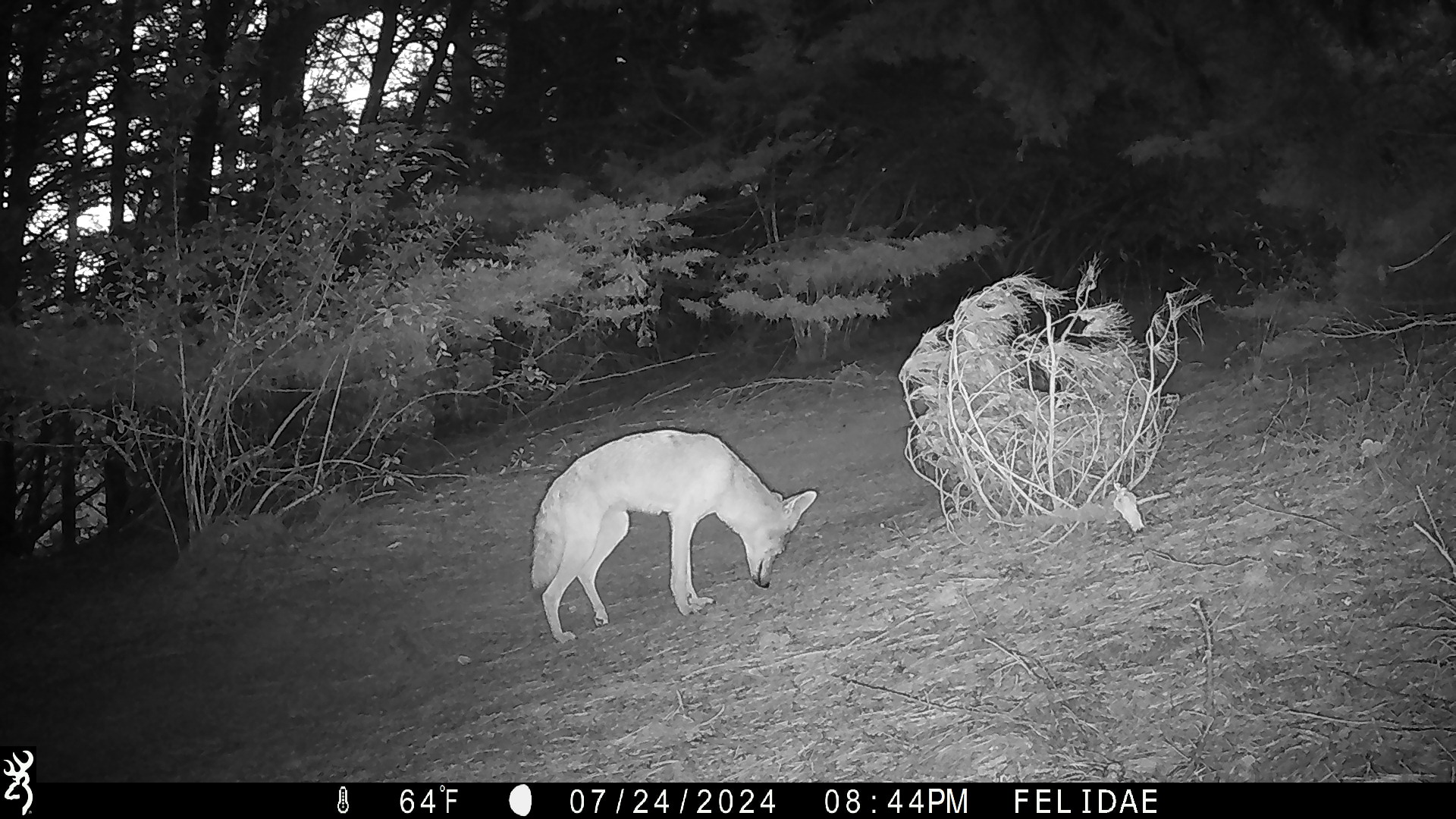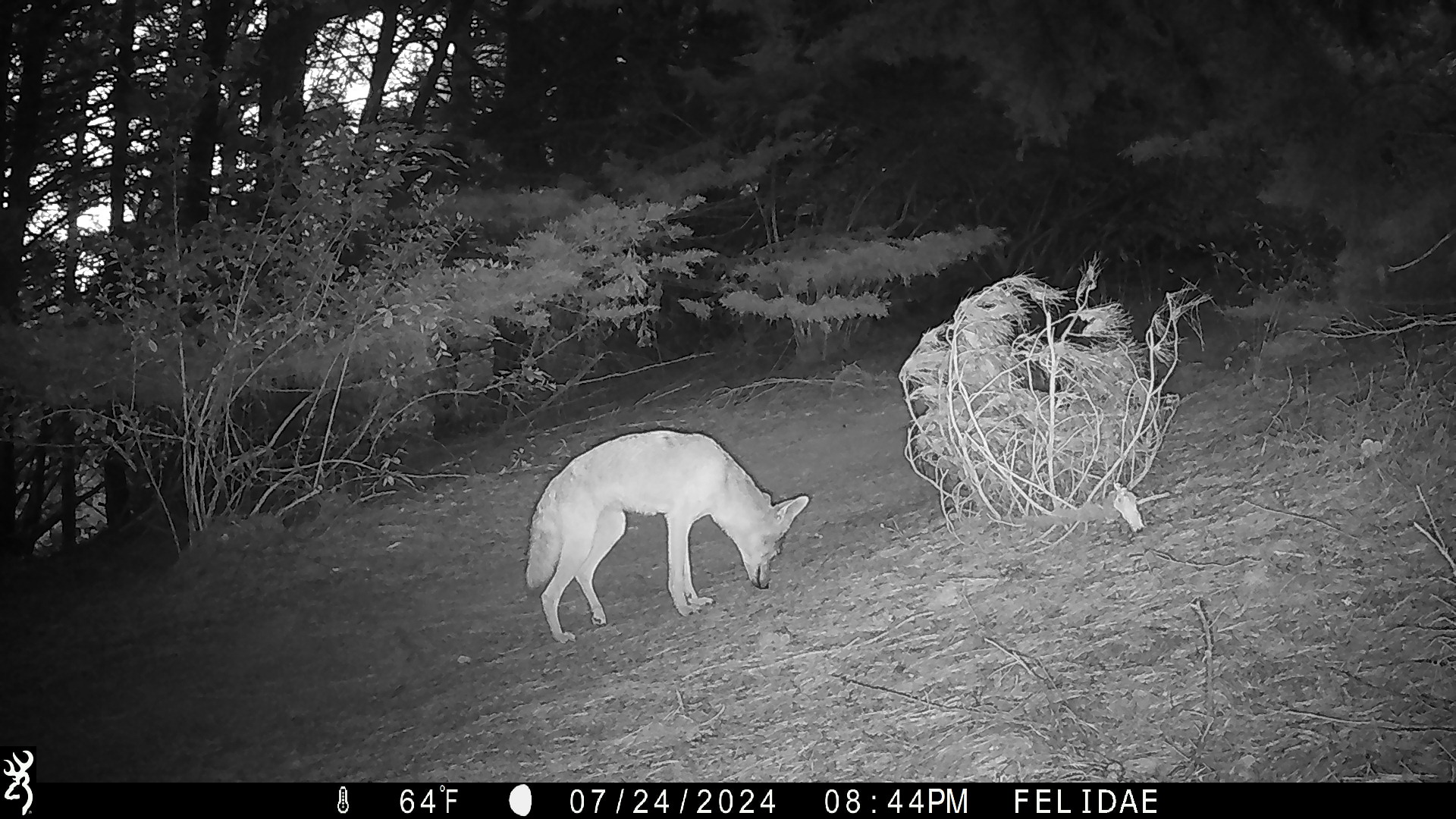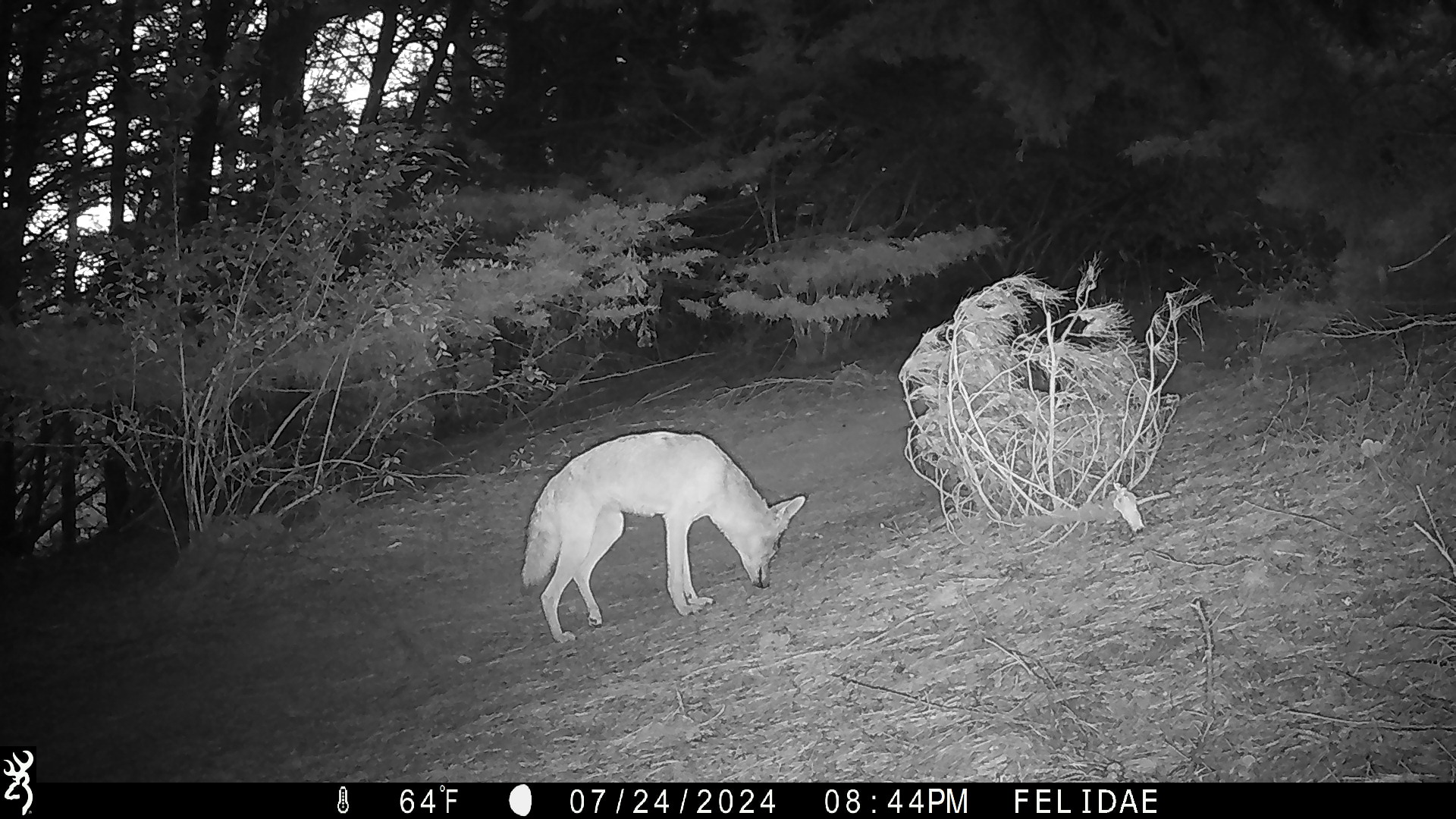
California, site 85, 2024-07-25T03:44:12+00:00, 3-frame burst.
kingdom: Animalia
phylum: Chordata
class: Mammalia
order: Carnivora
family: Canidae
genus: Canis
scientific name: Canis latrans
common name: coyote